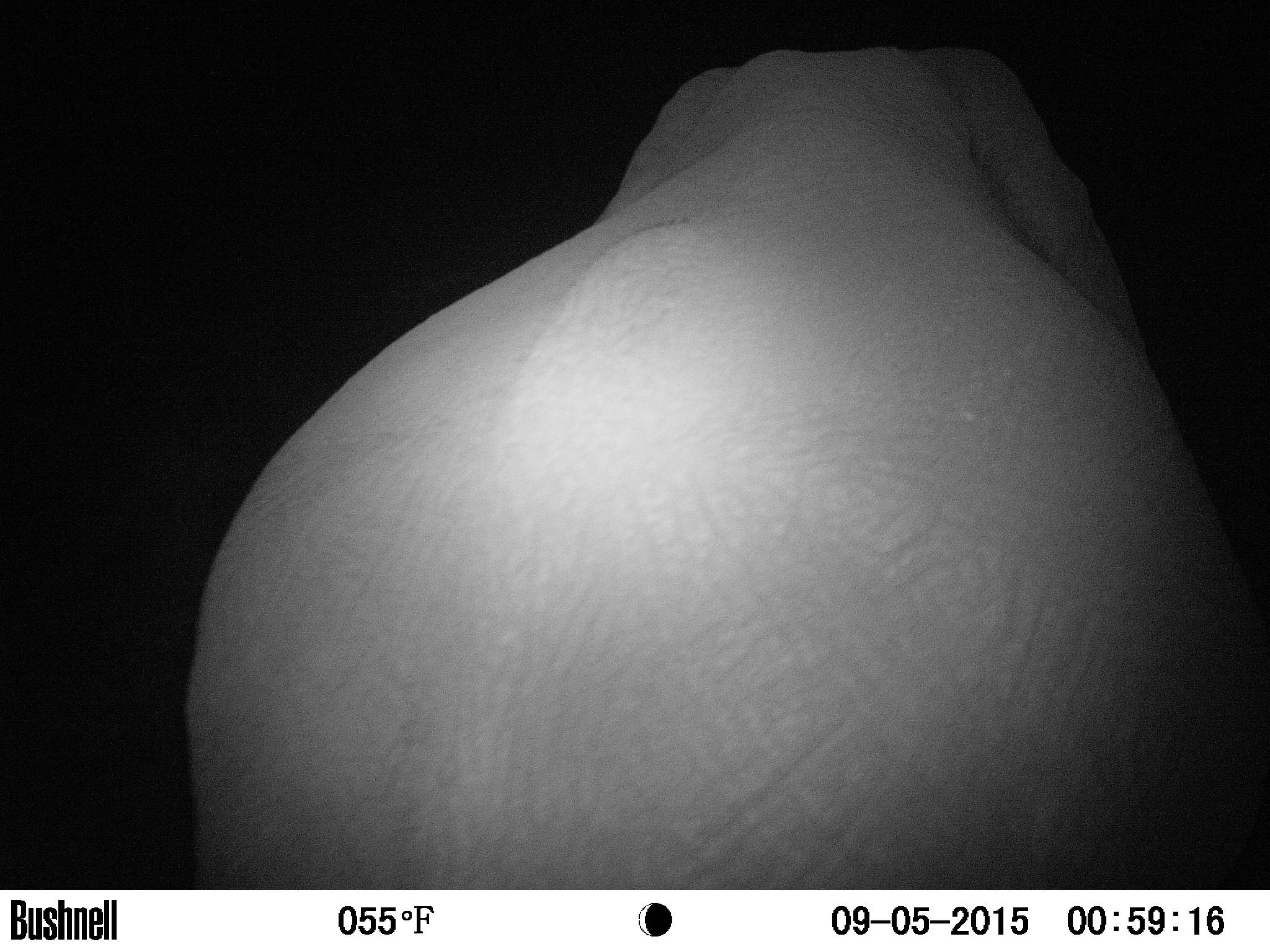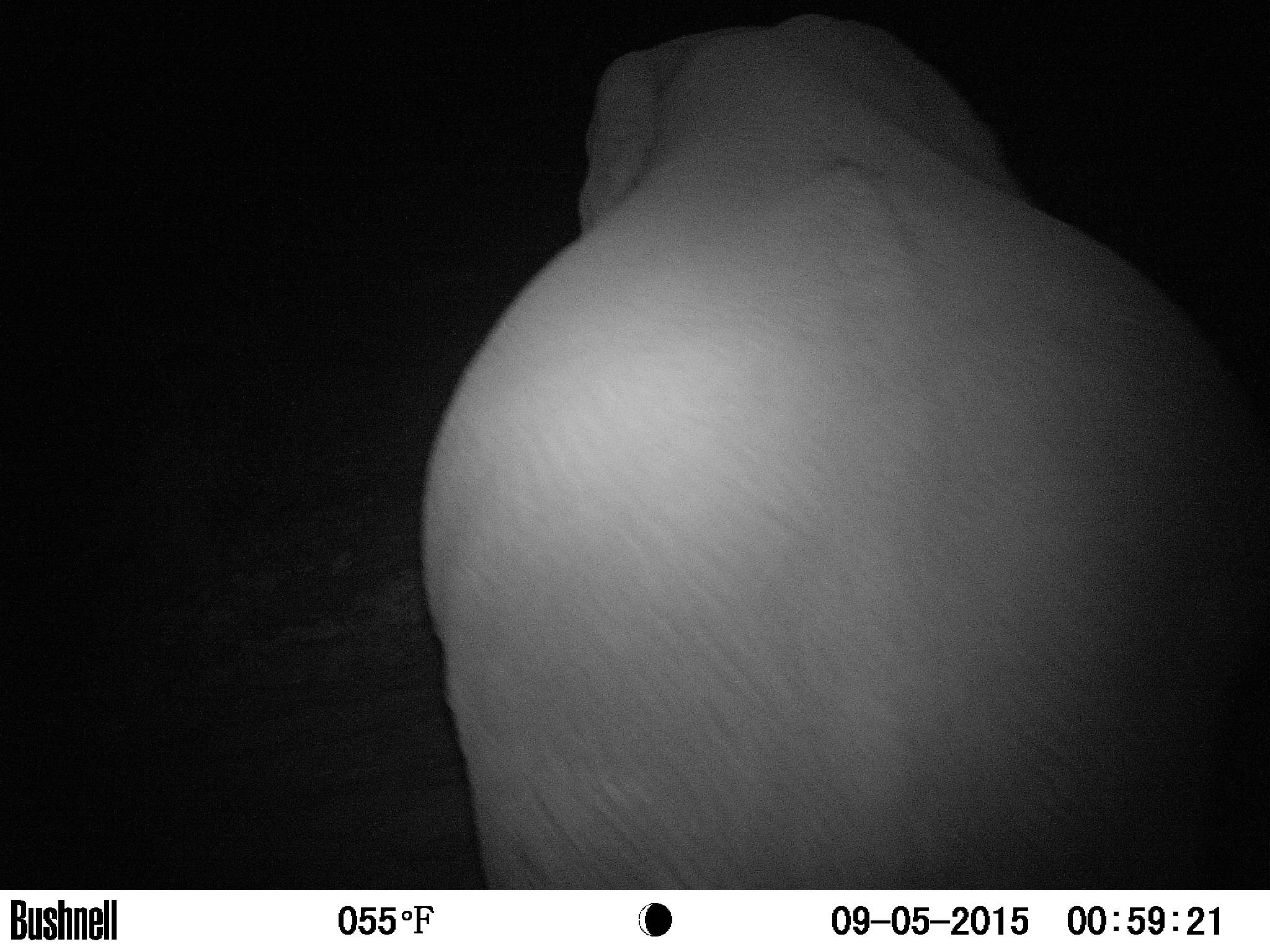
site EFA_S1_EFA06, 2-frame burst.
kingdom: Animalia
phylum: Chordata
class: Mammalia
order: Proboscidea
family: Elephantidae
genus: Loxodonta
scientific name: Loxodonta africana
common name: african bush elephant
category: elephant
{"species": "elephant (african bush elephant) (Loxodonta africana)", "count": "1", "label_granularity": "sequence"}